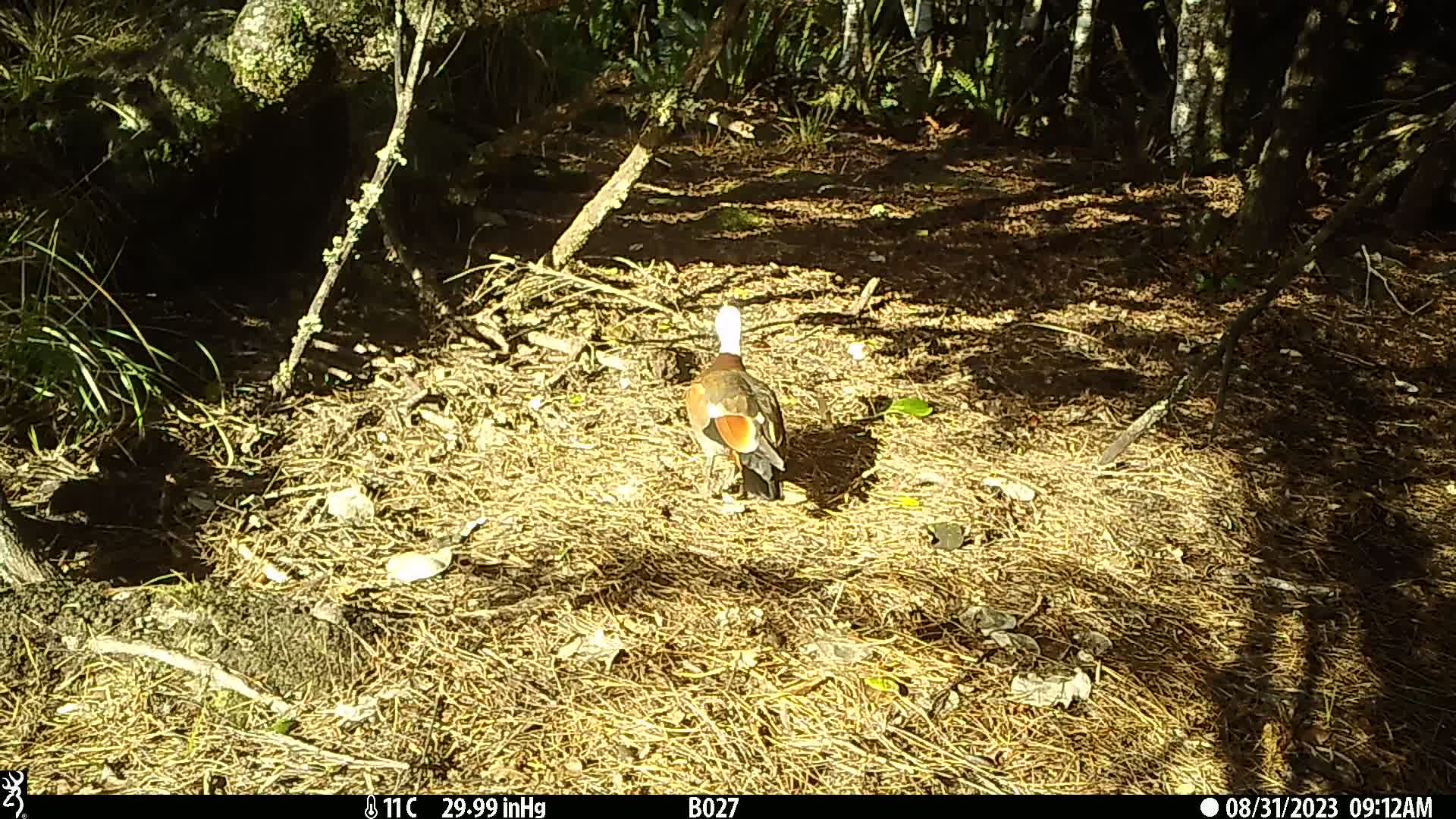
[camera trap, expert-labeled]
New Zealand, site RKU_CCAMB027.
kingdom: Animalia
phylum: Chordata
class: Aves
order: Anseriformes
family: Anatidae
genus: Tadorna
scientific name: Tadorna variegata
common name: paradise shelduck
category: paradise duck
Paradise duck (paradise shelduck) (Tadorna variegata).